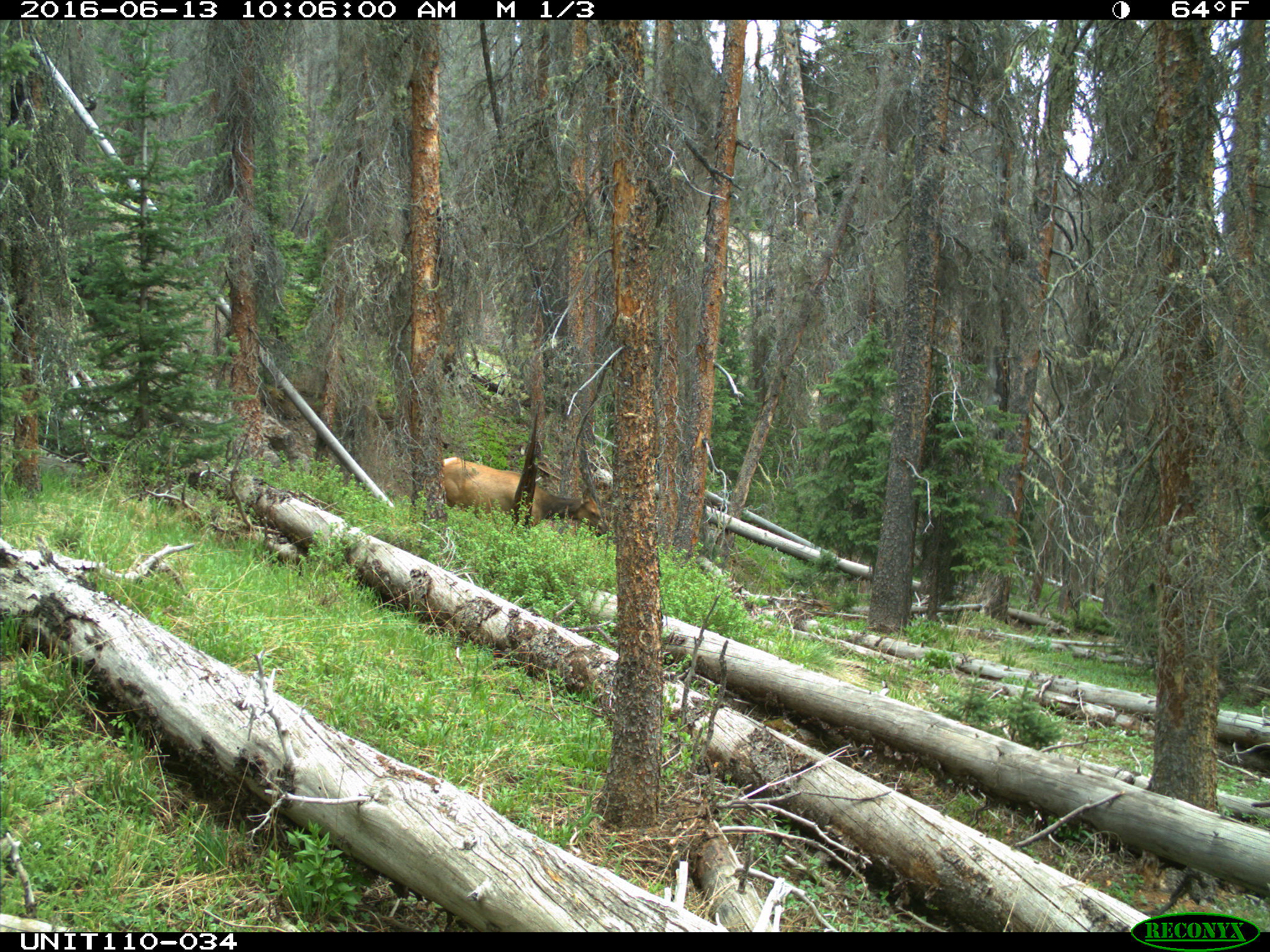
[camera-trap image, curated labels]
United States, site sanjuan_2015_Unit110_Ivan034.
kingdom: Animalia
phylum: Chordata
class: Mammalia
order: Artiodactyla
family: Cervidae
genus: Cervus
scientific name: Cervus elaphus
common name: red deer